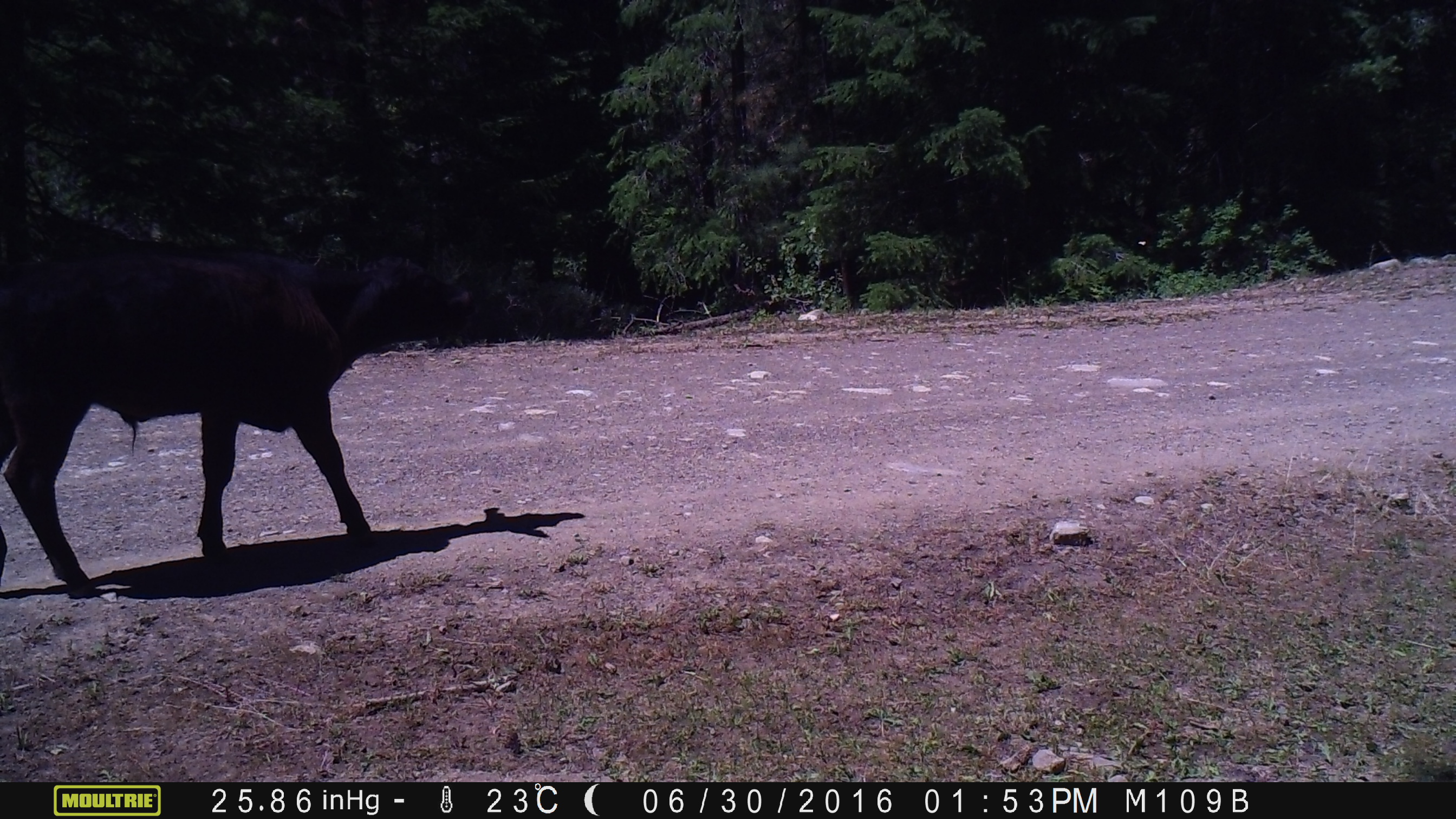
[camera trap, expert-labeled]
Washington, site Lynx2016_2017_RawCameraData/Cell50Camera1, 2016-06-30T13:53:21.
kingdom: Animalia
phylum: Chordata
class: Mammalia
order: Artiodactyla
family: Bovidae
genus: Bos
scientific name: Bos taurus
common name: domestic cattle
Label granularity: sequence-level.